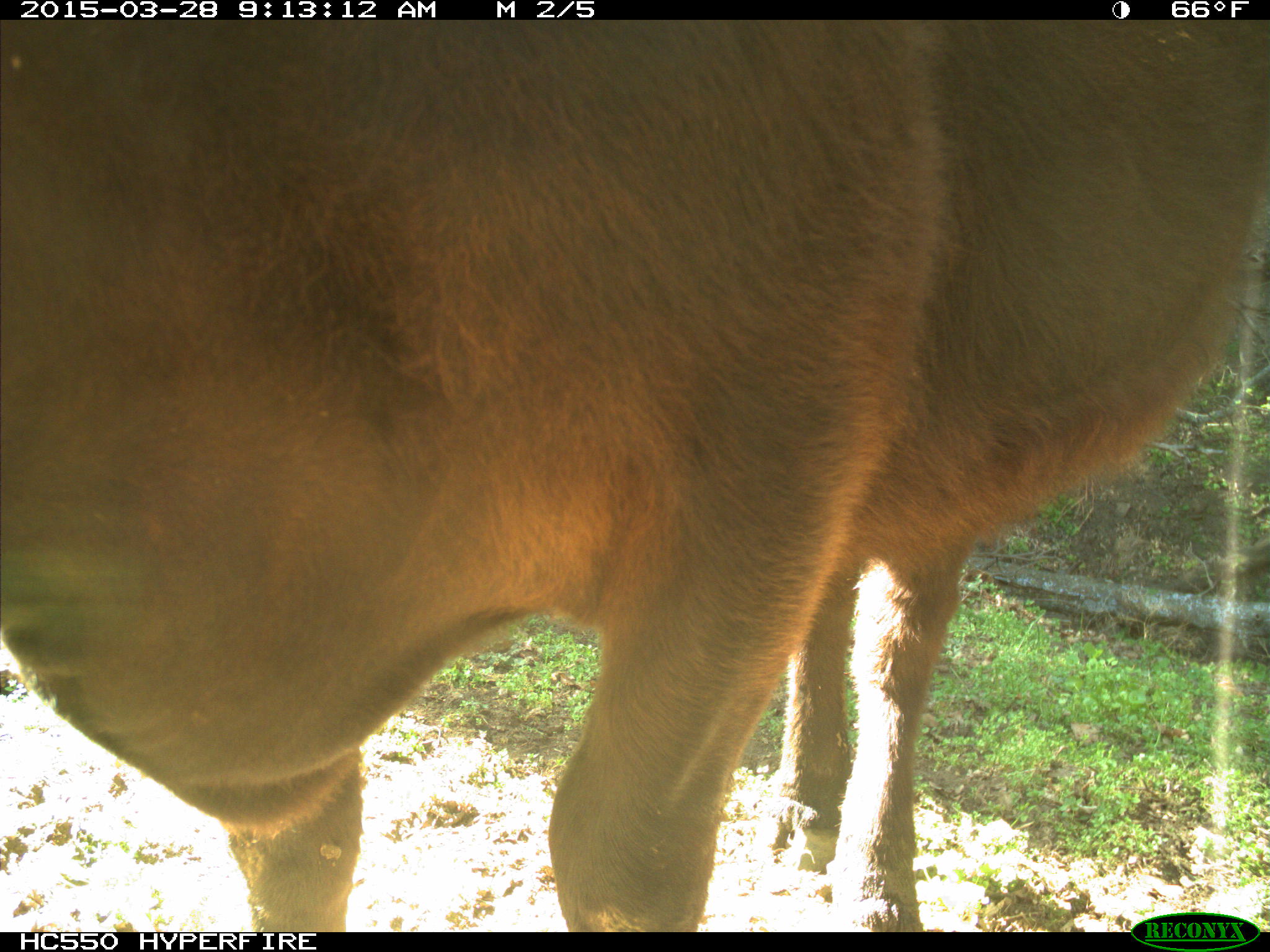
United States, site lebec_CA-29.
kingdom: Animalia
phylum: Chordata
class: Mammalia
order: Artiodactyla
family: Bovidae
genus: Bos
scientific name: Bos taurus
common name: domestic cow